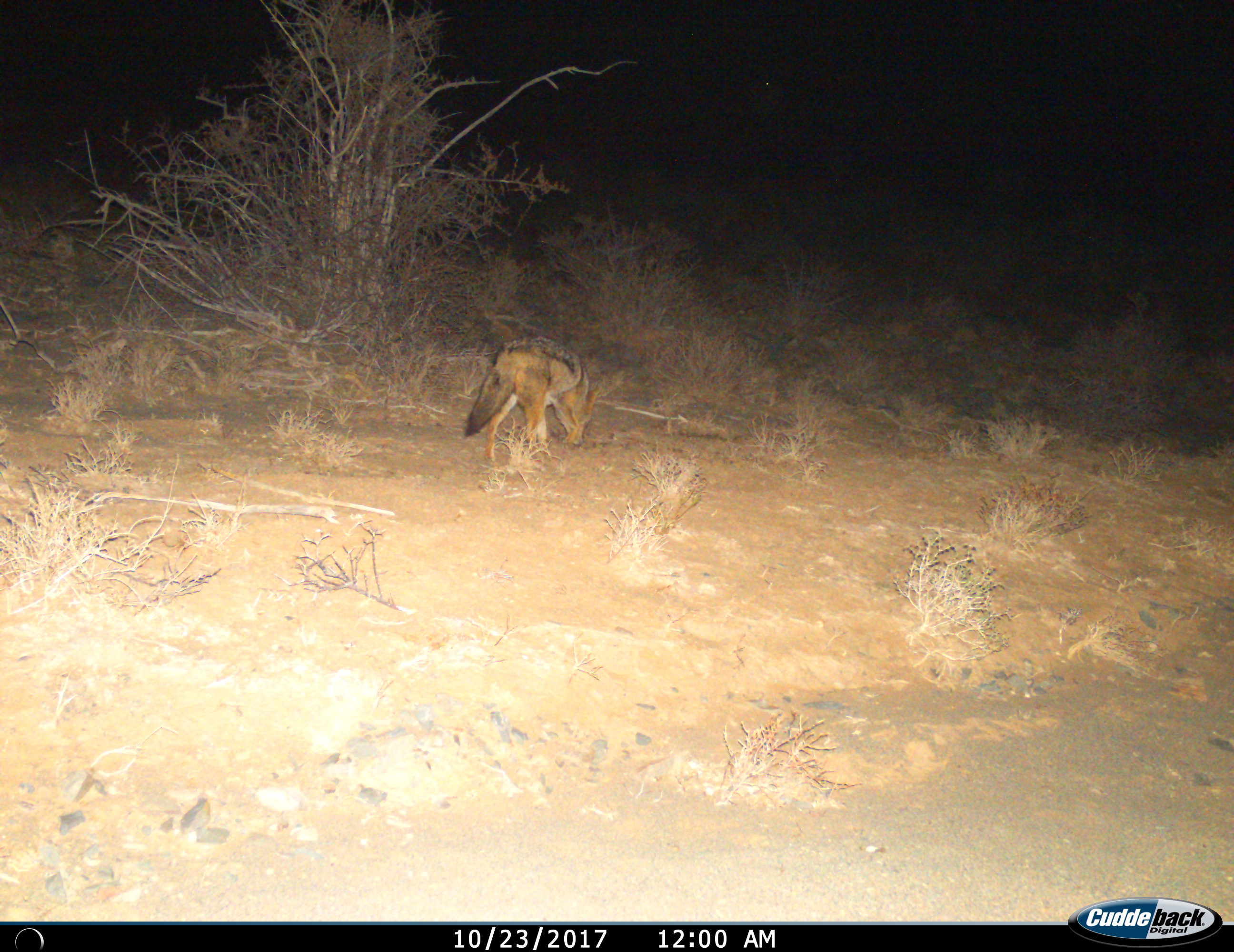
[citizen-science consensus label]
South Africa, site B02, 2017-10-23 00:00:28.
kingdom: Animalia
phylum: Chordata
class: Mammalia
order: Carnivora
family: Canidae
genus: Lupulella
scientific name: Lupulella mesomelas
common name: black-backed jackal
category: jackalblackbacked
Jackalblackbacked (black-backed jackal) (Lupulella mesomelas), count 1. Behavior (volunteer vote fractions): standing 71%, resting 0%, moving 14%, interacting 0%. Young present (vote fraction): 0%. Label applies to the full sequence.